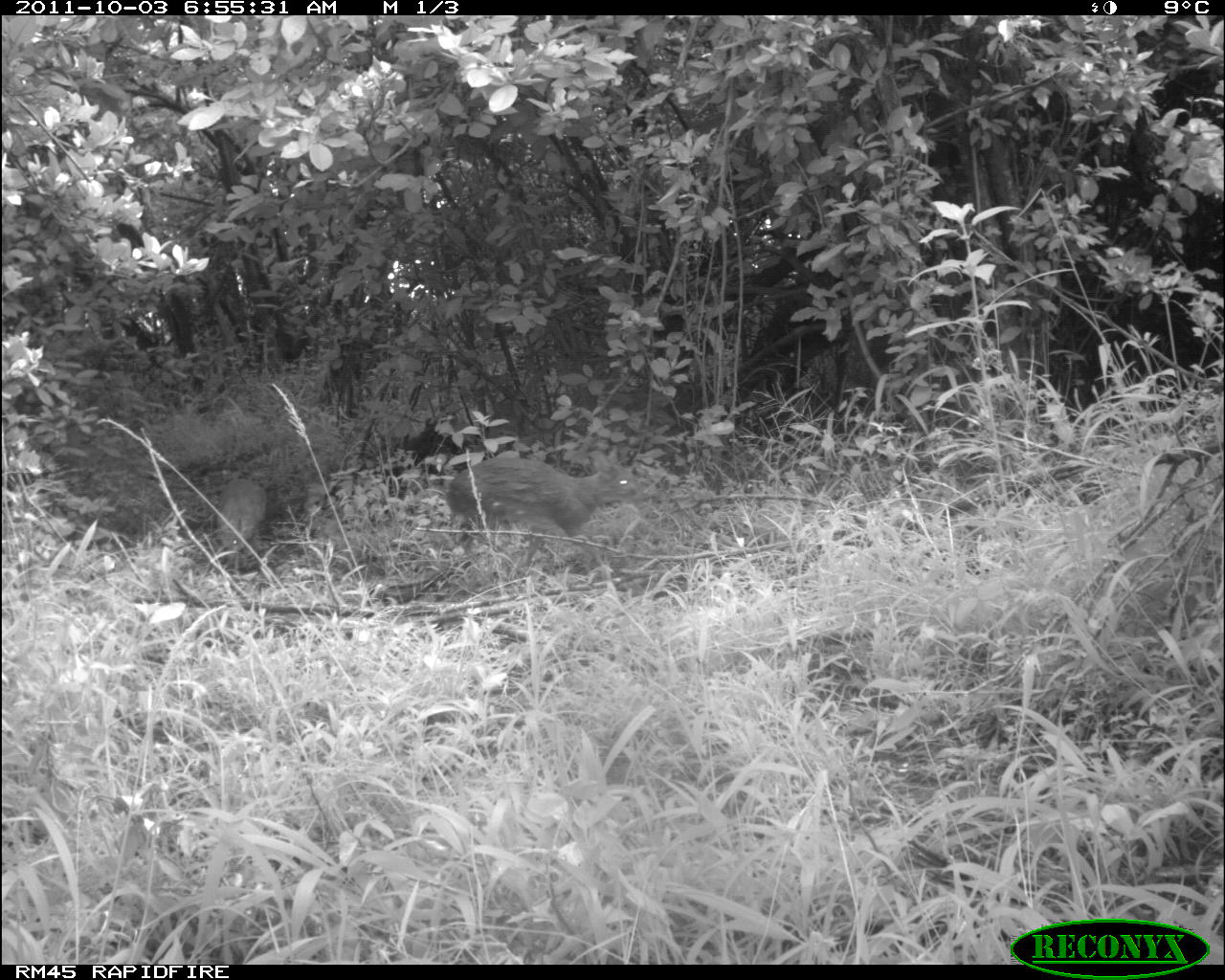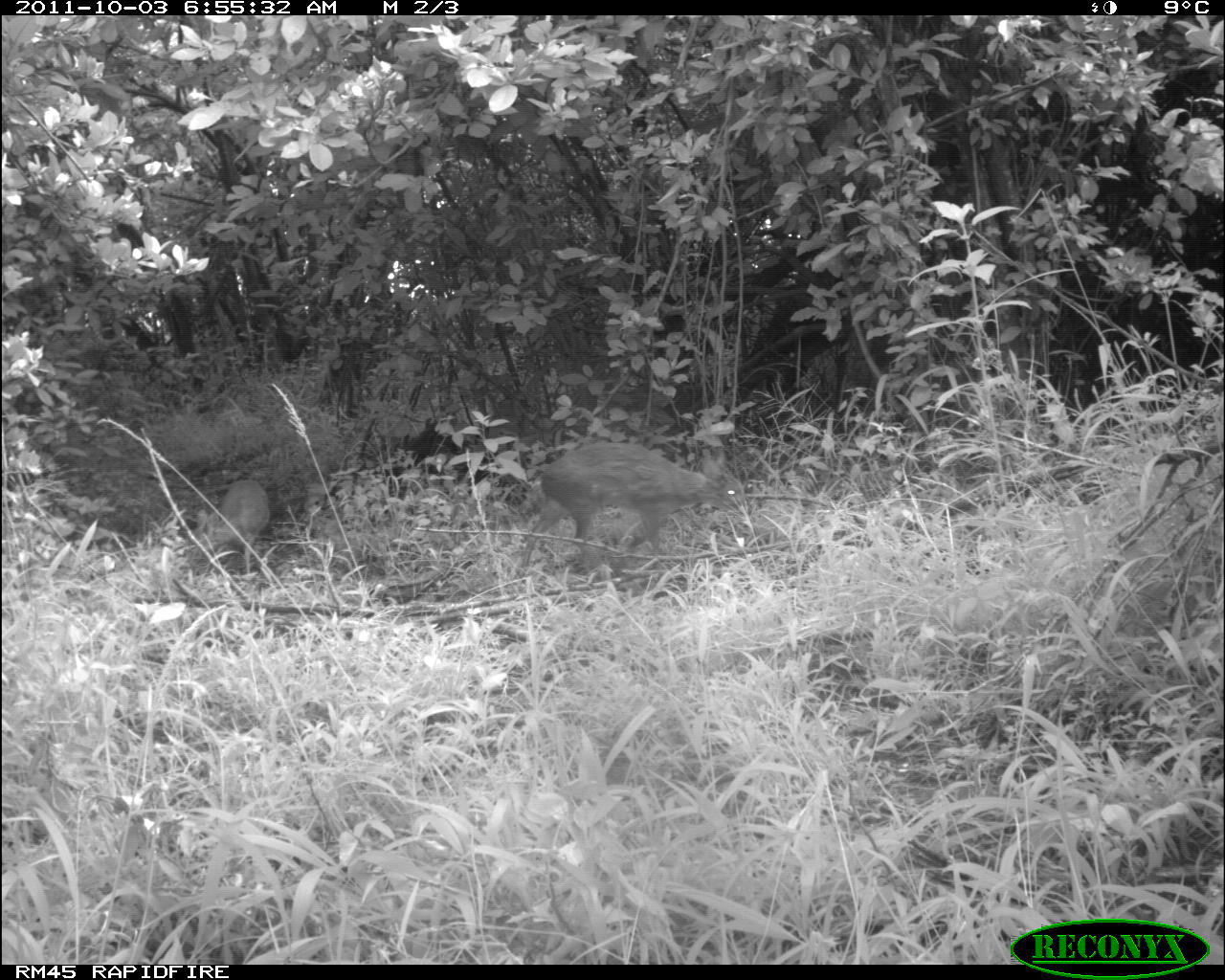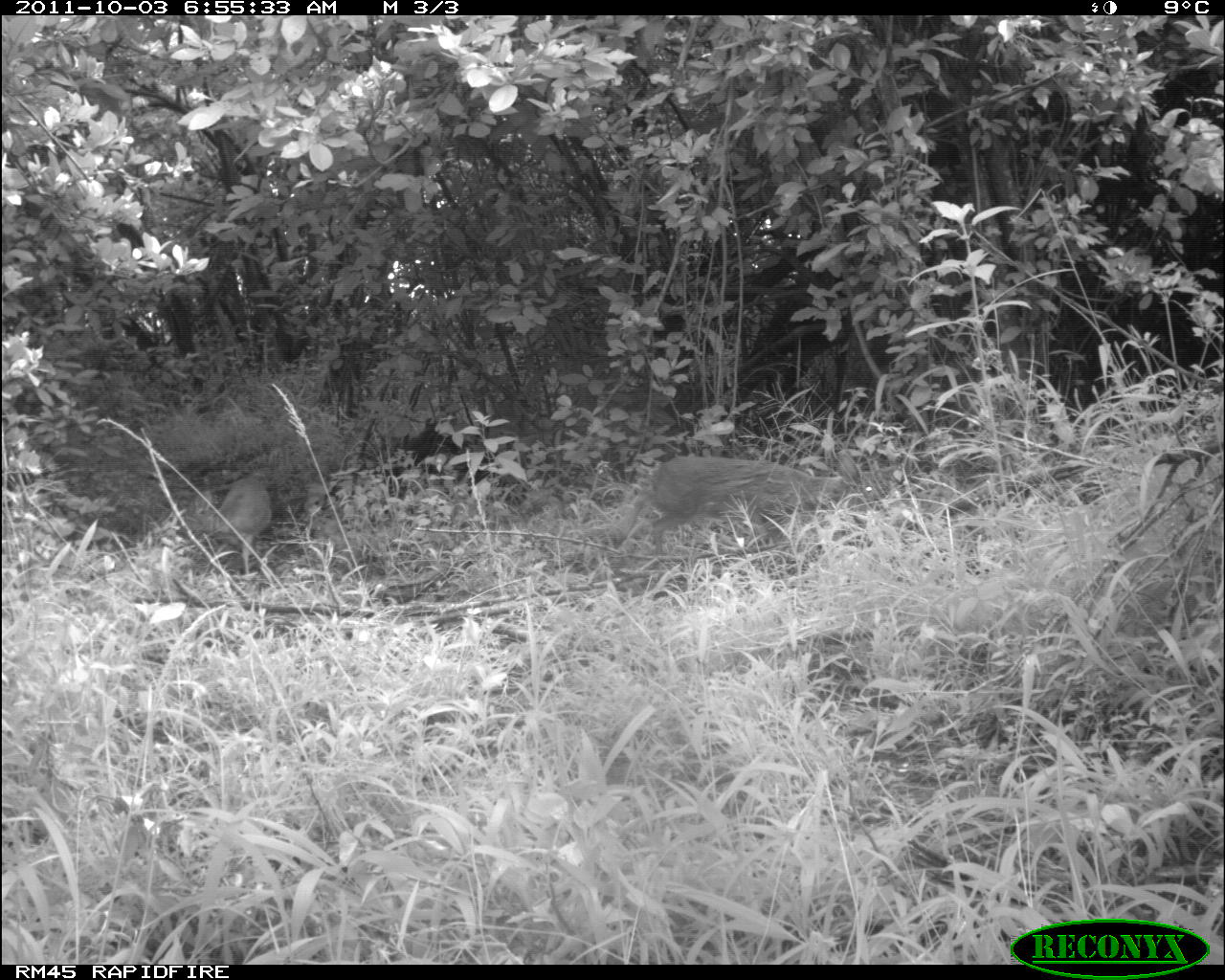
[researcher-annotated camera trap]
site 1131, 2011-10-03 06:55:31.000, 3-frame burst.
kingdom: Animalia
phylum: Chordata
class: Mammalia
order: Artiodactyla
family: Bovidae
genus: Capra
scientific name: Capra aegagrus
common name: wild goat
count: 2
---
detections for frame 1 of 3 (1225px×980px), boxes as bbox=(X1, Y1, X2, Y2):
capra aegagrus: bbox=(445, 457, 645, 567); bbox=(216, 479, 267, 559)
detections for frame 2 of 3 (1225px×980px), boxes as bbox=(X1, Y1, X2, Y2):
capra aegagrus: bbox=(520, 442, 753, 568); bbox=(197, 480, 270, 574)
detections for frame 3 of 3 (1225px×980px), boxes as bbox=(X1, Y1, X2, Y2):
capra aegagrus: bbox=(612, 455, 881, 556); bbox=(176, 471, 271, 574)